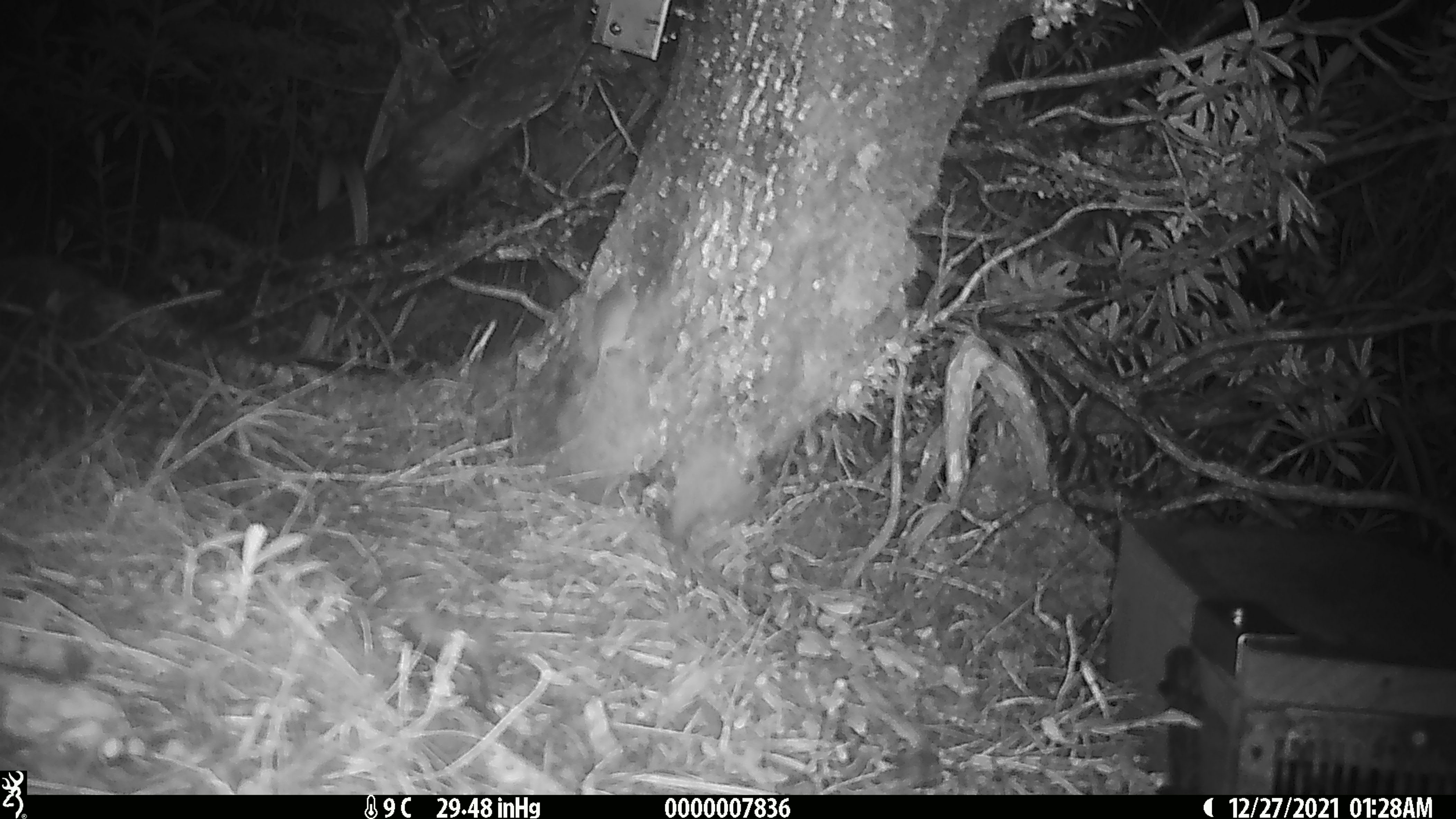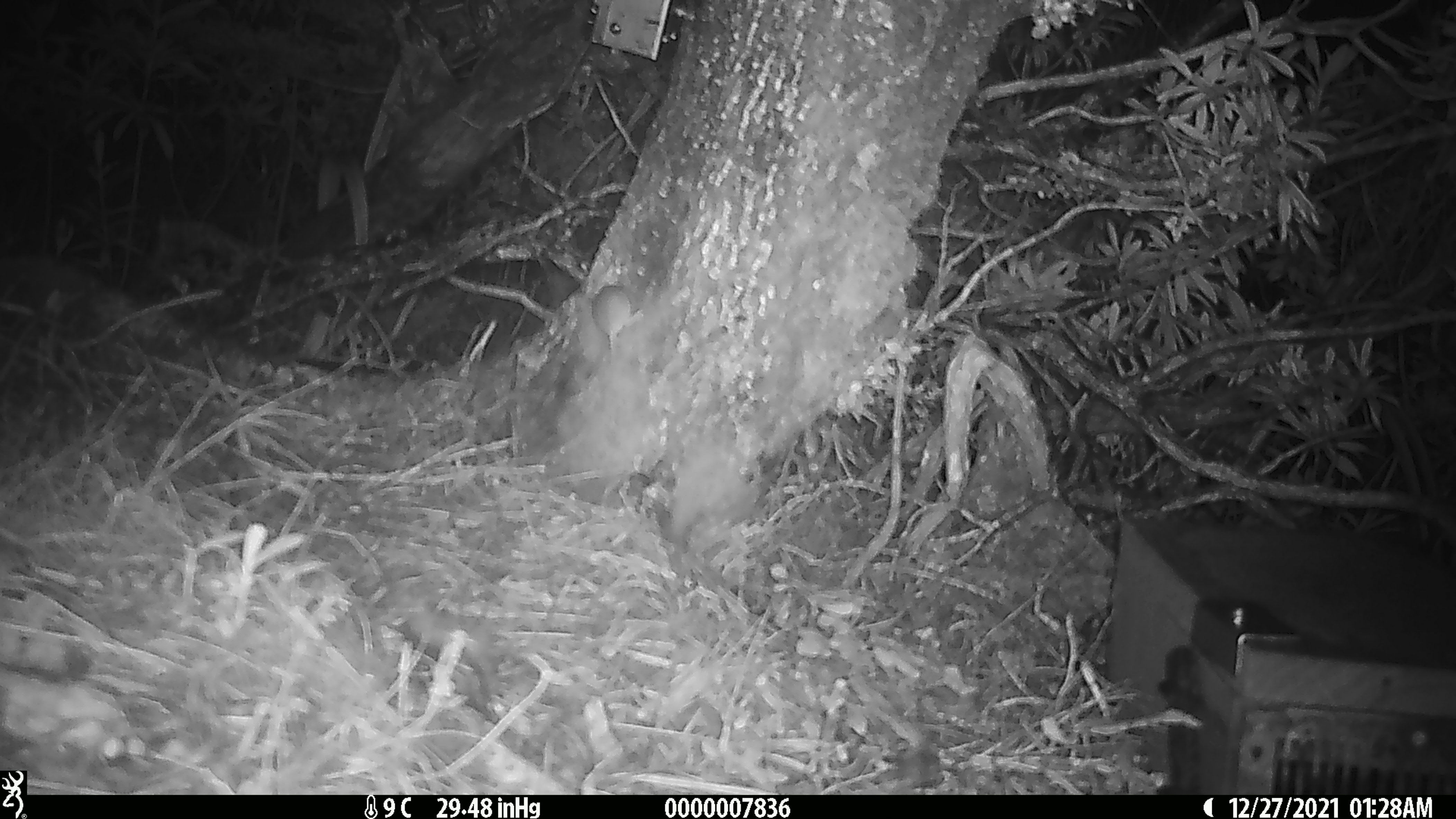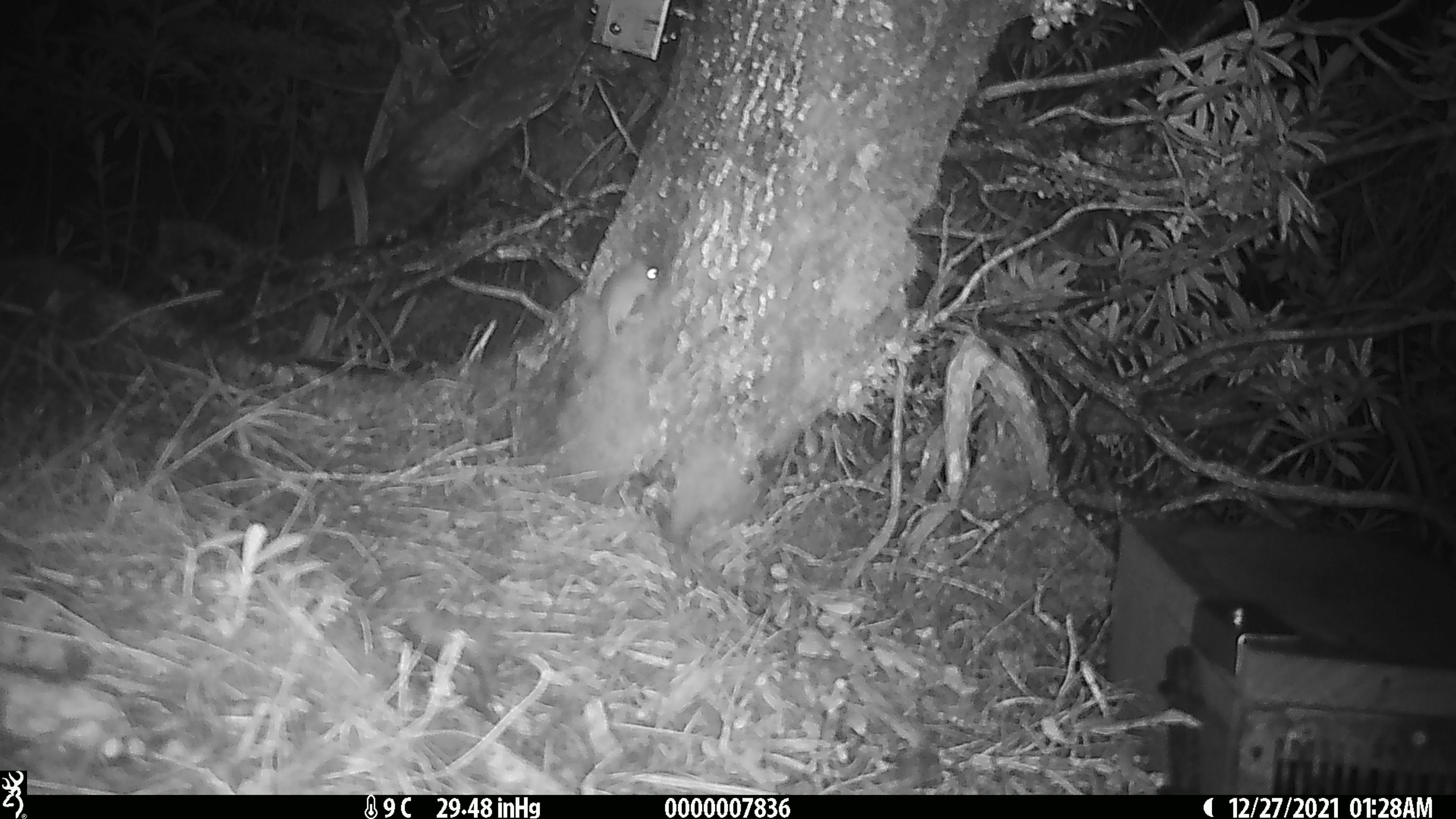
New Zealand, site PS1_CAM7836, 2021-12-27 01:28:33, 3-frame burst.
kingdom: Animalia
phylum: Chordata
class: Mammalia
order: Rodentia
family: Muridae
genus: Mus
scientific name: Mus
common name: mouse